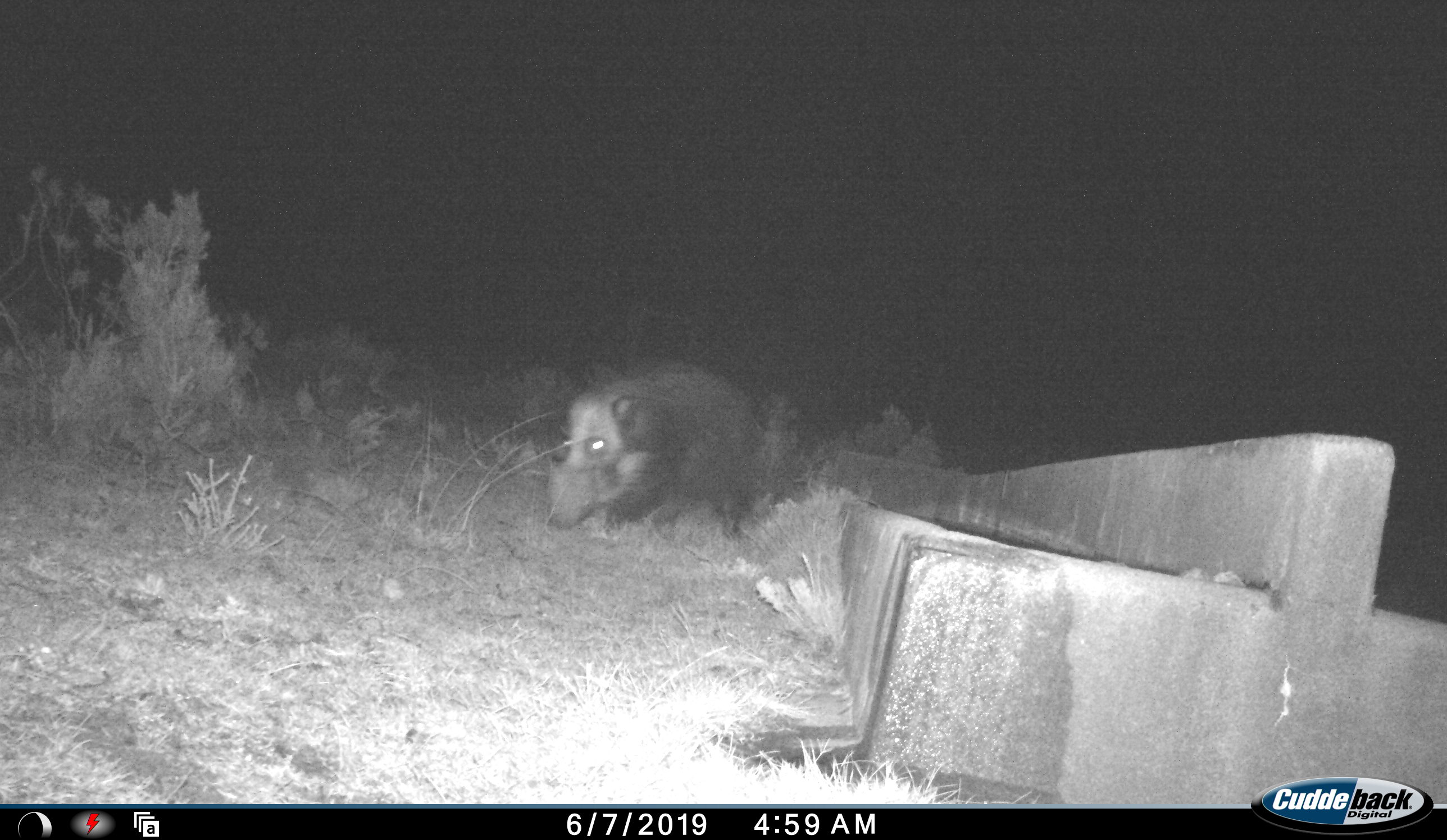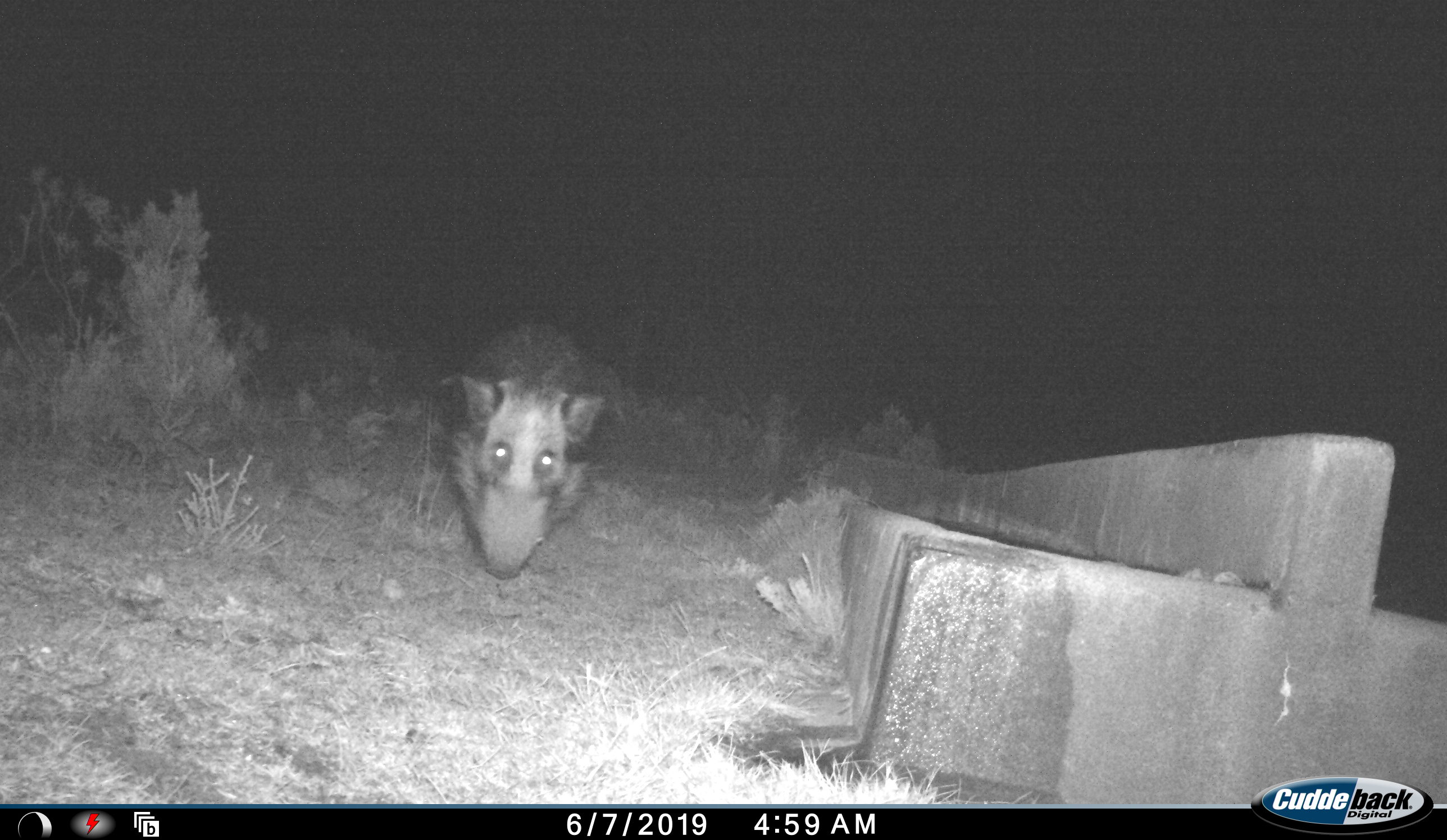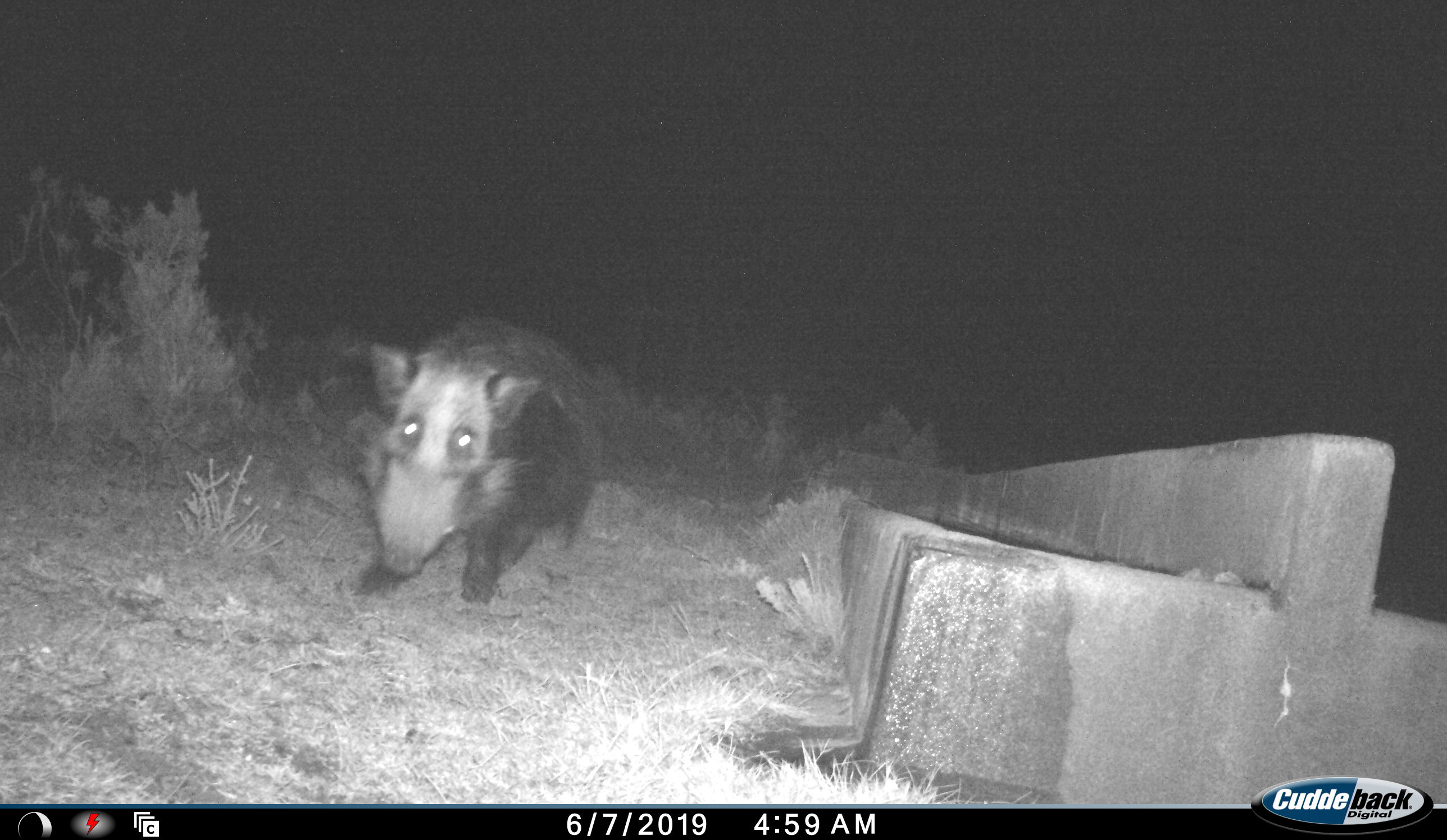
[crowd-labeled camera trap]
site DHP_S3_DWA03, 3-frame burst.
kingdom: Animalia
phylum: Chordata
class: Mammalia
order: Artiodactyla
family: Suidae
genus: Potamochoerus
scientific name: Potamochoerus larvatus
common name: bushpig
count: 1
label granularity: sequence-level